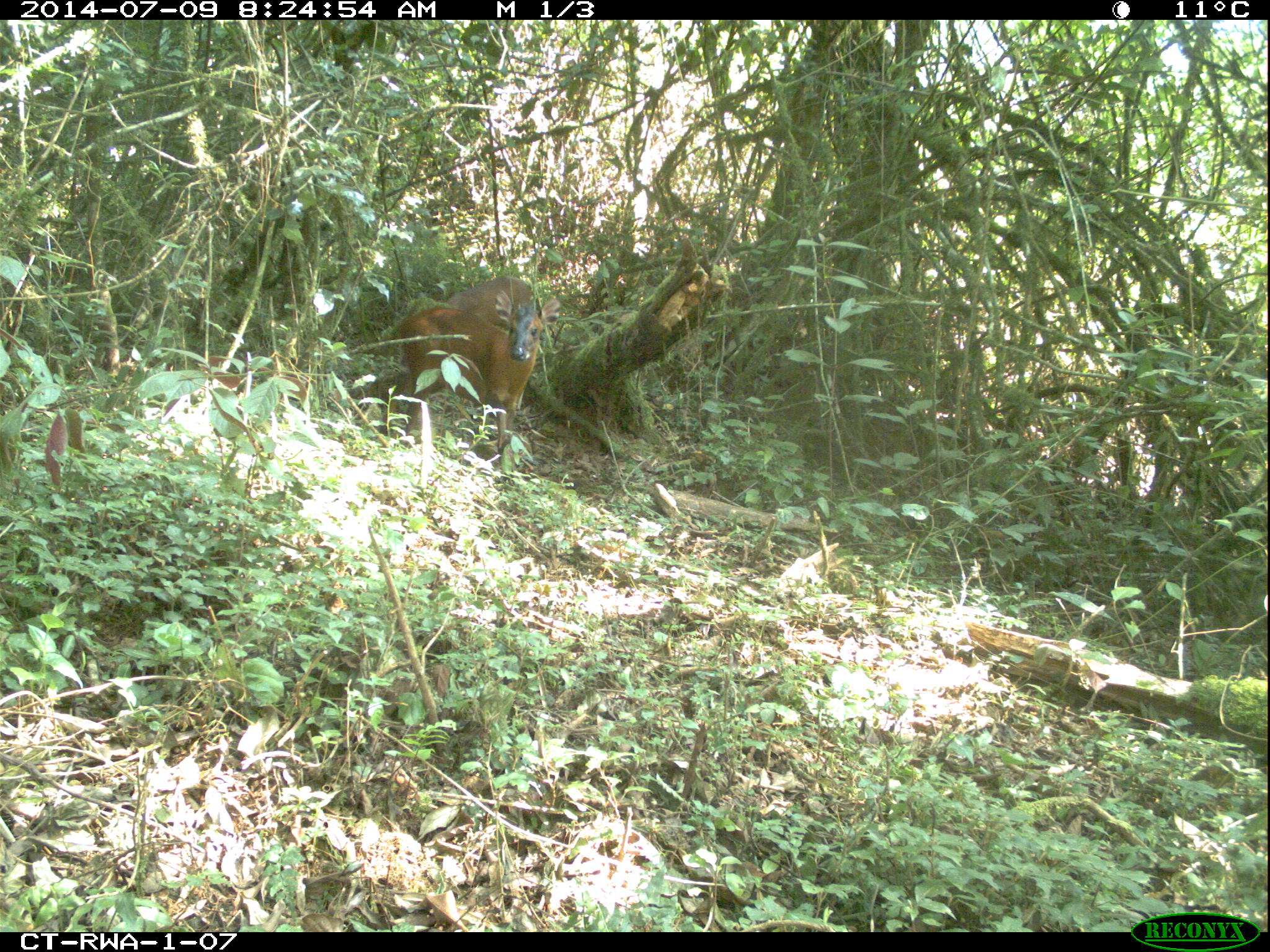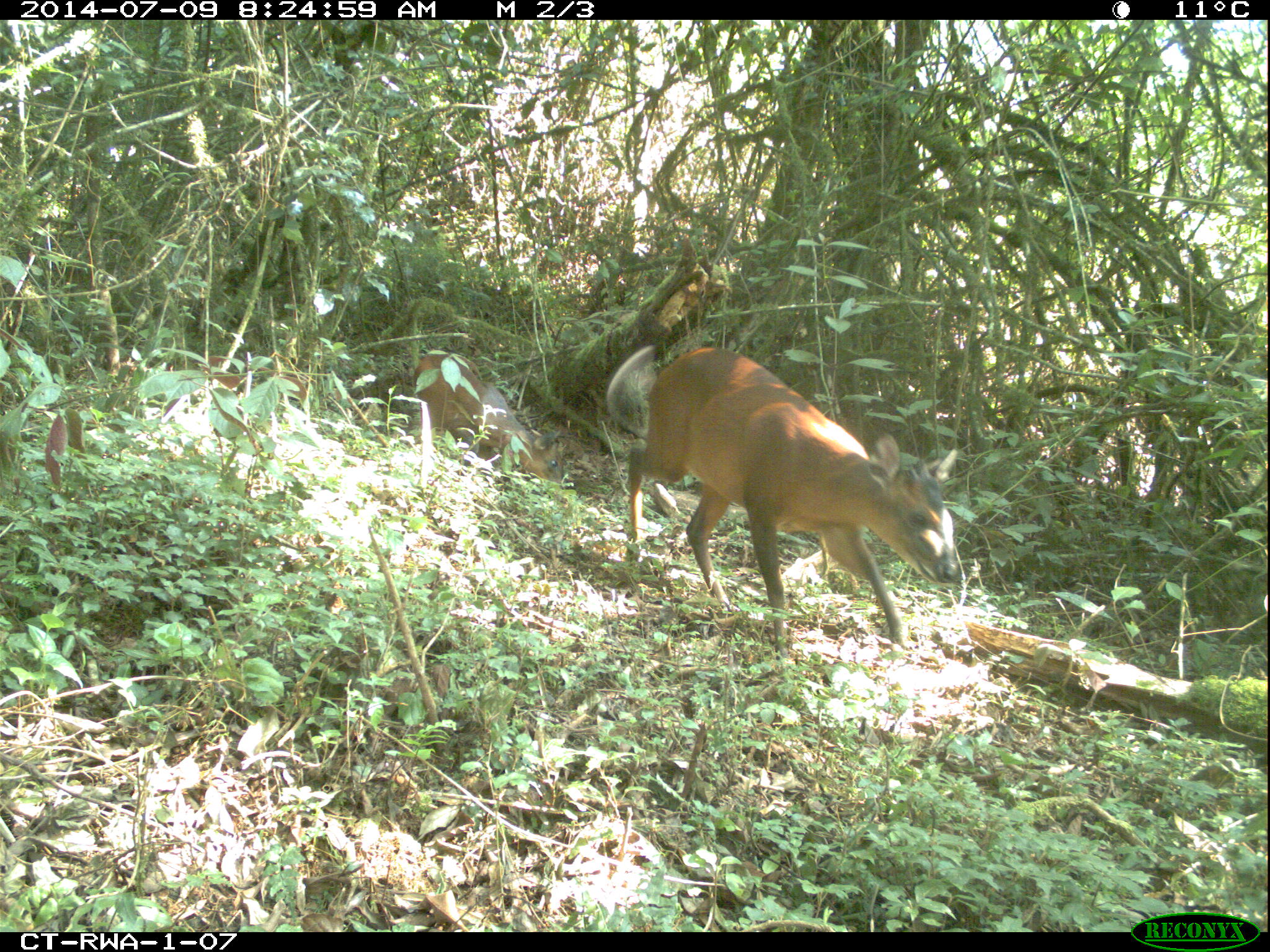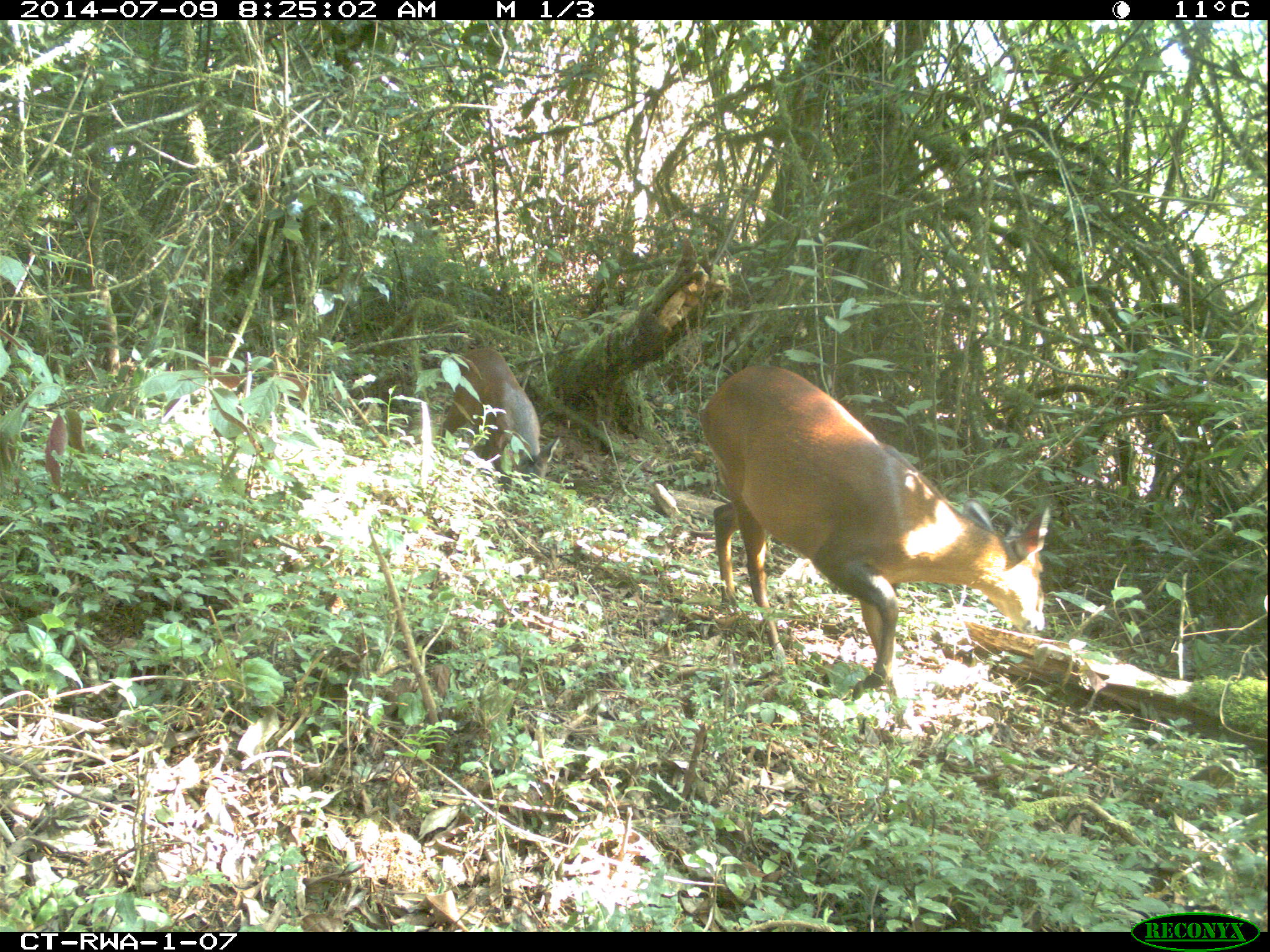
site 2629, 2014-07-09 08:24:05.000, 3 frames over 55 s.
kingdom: Animalia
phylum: Chordata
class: Mammalia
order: Artiodactyla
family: Bovidae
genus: Cephalophus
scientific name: Cephalophus nigrifrons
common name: black-fronted duiker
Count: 2.